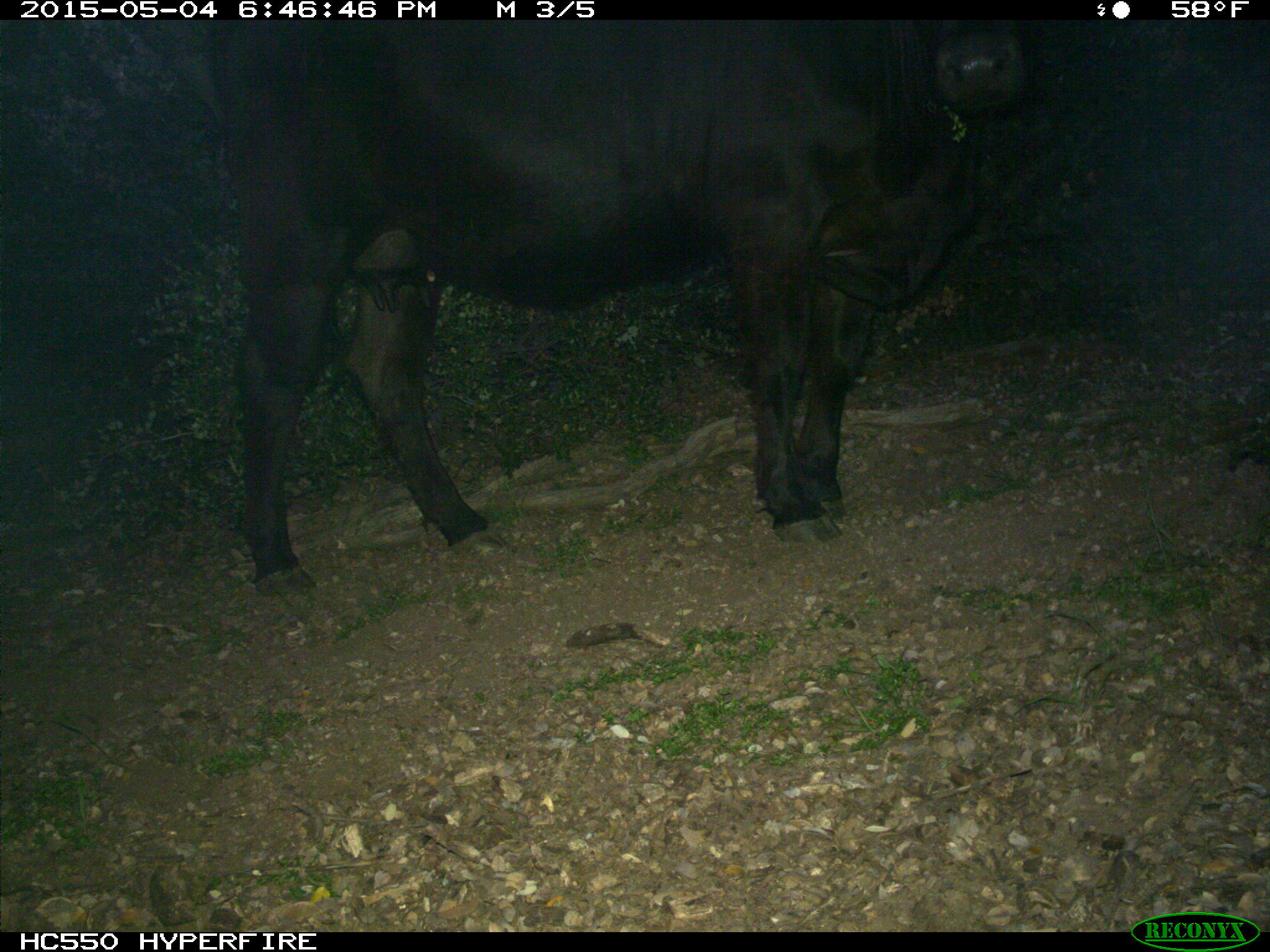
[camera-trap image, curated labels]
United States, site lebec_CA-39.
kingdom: Animalia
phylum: Chordata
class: Mammalia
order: Artiodactyla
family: Bovidae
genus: Bos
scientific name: Bos taurus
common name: domestic cow